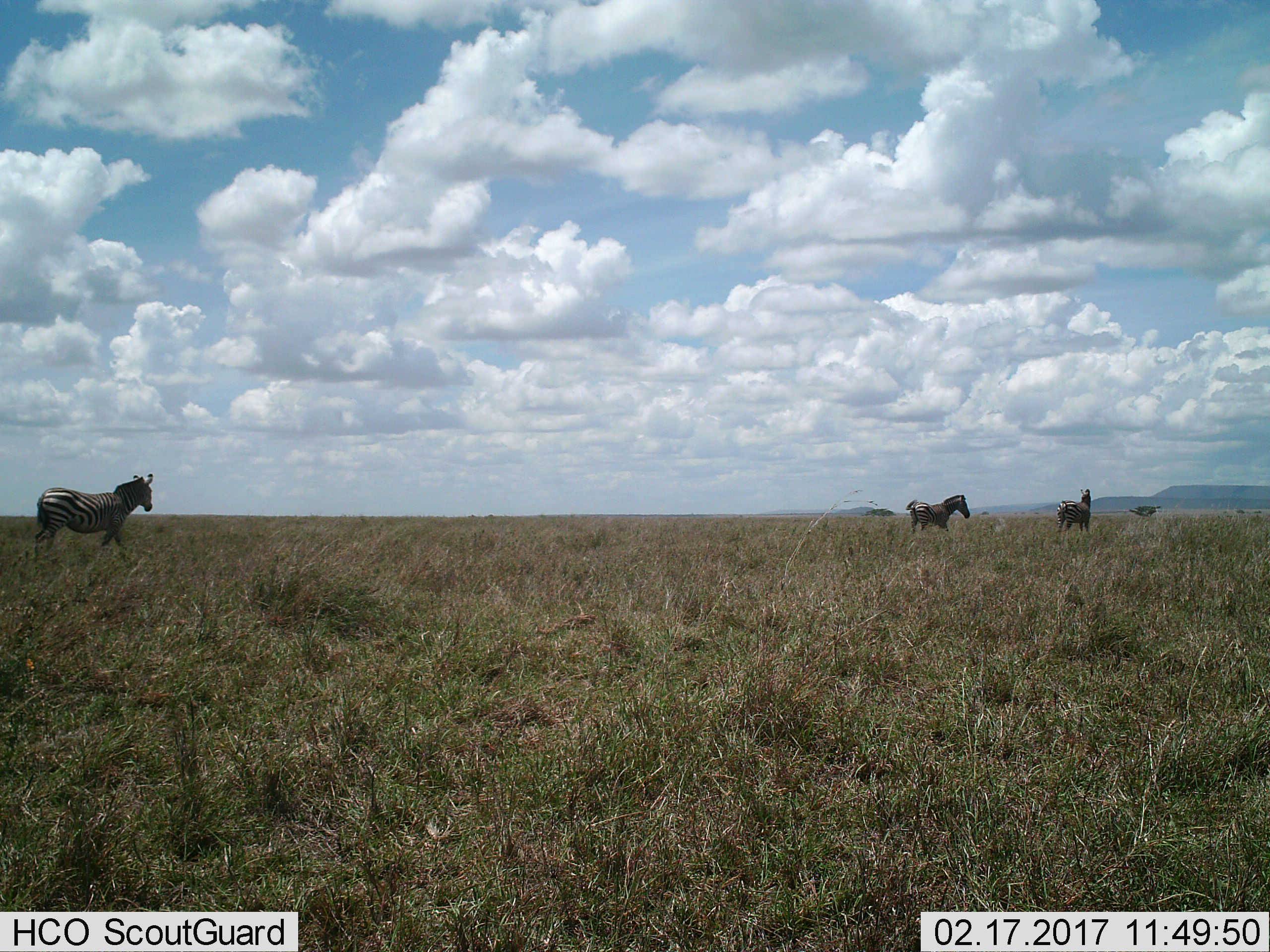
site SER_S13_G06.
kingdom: Animalia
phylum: Chordata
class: Mammalia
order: Perissodactyla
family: Equidae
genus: Equus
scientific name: Equus quagga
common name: plains zebra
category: zebraplains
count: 3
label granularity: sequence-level